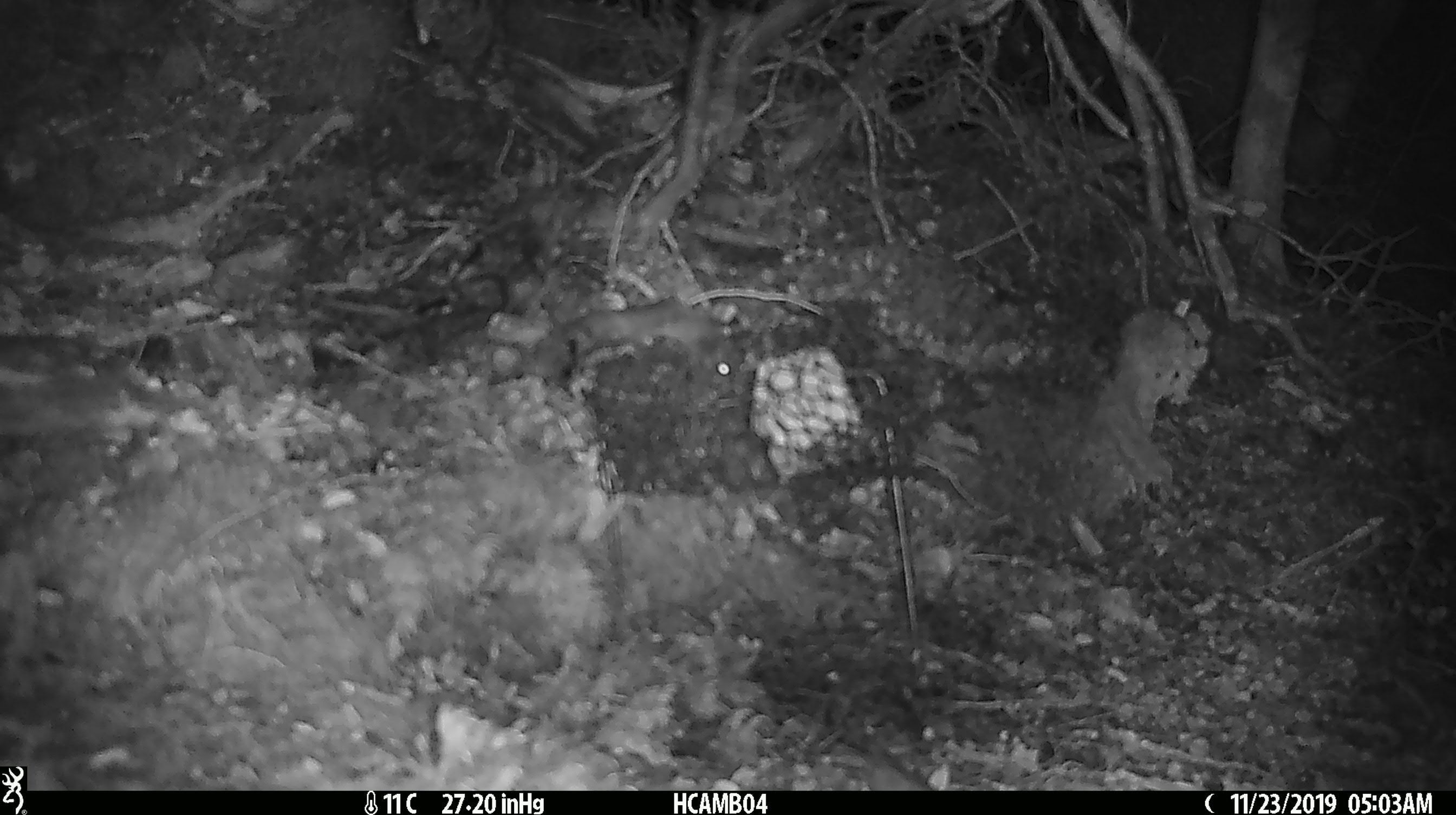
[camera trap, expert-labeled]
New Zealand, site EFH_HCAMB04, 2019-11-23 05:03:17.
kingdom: Animalia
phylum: Chordata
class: Mammalia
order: Rodentia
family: Muridae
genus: Mus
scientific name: Mus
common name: mouse